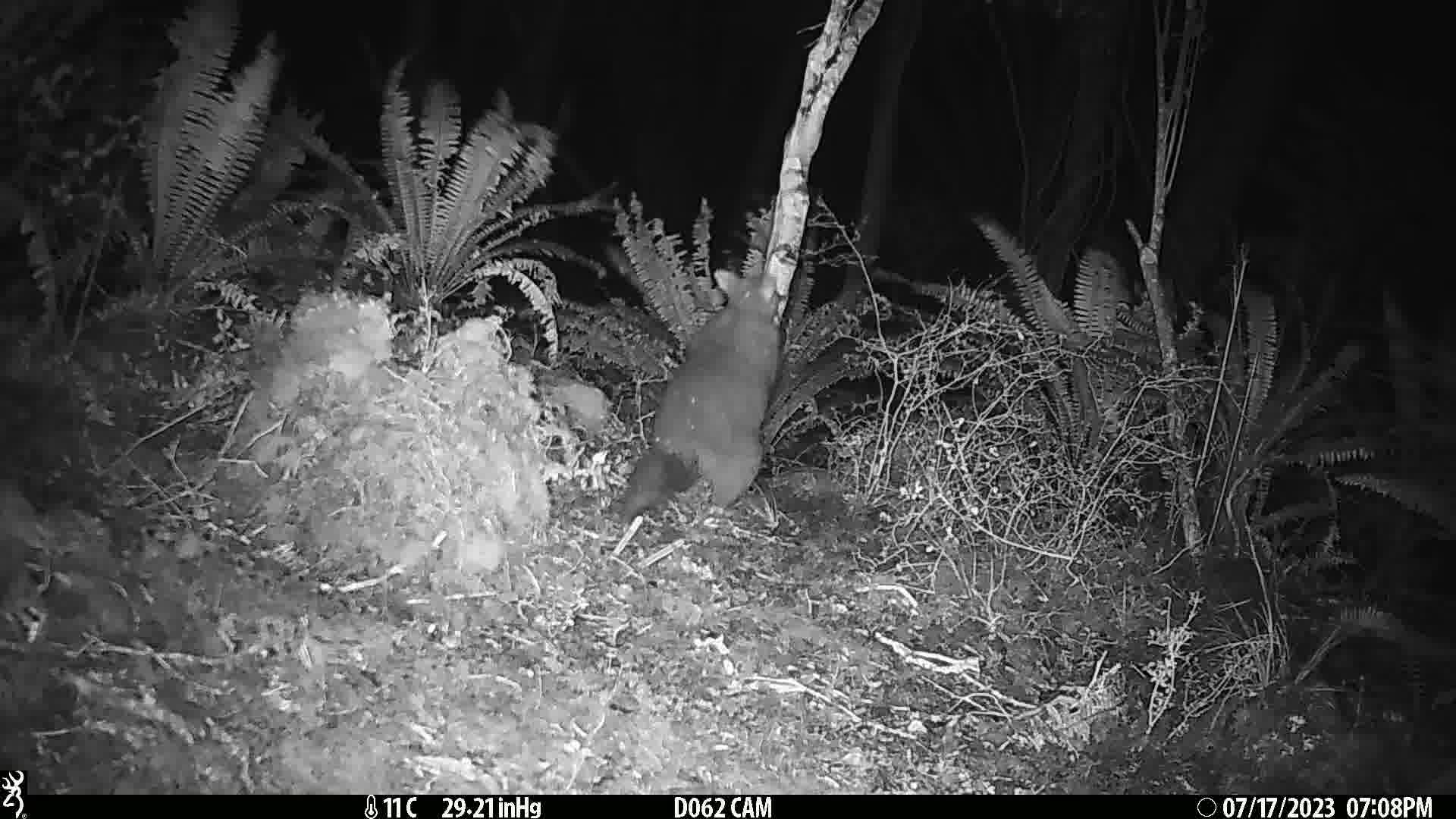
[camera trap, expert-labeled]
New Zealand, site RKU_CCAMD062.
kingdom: Animalia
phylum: Chordata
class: Mammalia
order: Diprotodontia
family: Phalangeridae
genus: Trichosurus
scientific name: Trichosurus vulpecula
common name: common brushtail possum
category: possum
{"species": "possum (common brushtail possum) (Trichosurus vulpecula)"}